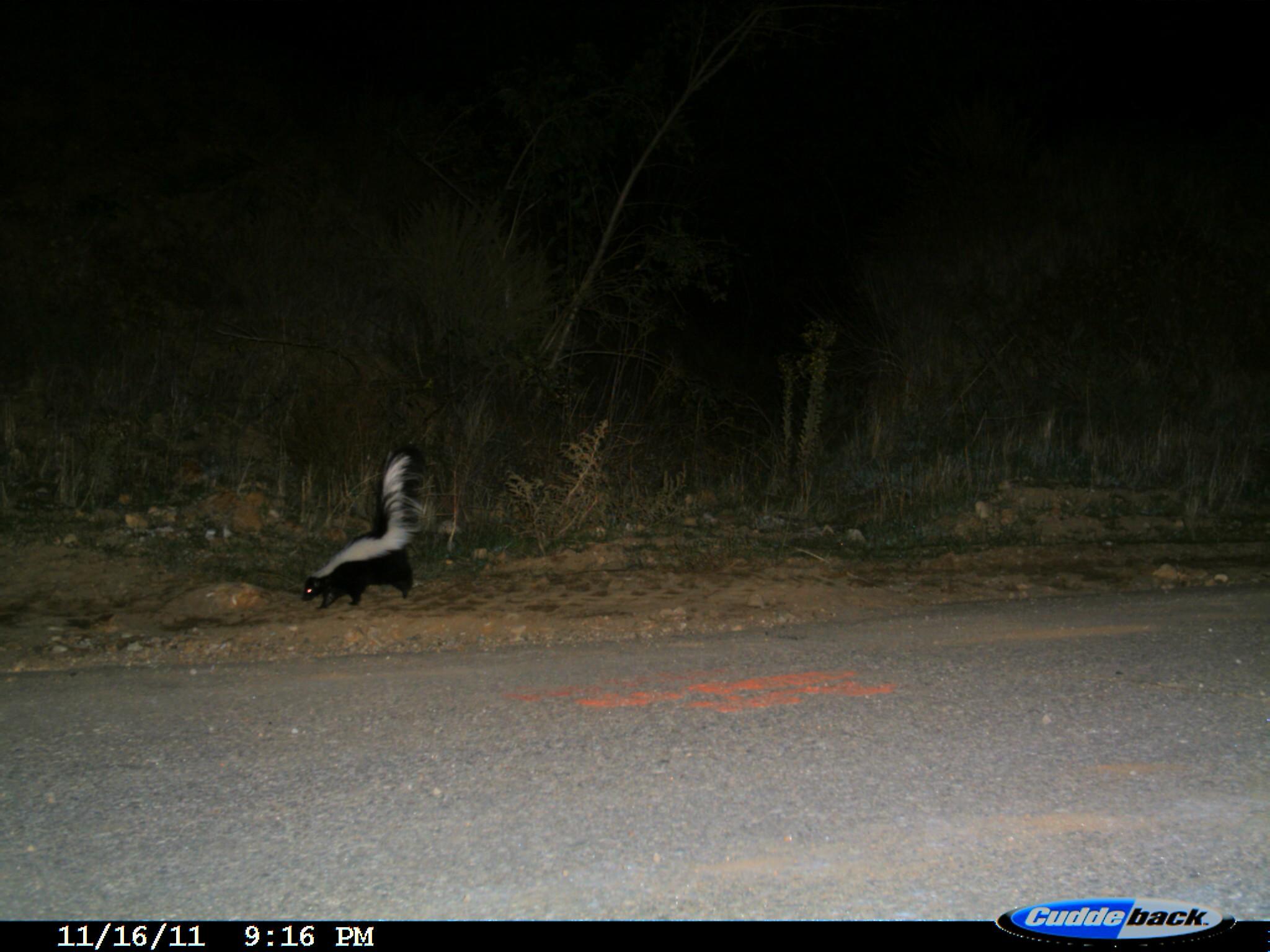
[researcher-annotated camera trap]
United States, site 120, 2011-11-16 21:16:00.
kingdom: Animalia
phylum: Chordata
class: Mammalia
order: Carnivora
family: Mephitidae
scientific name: Mephitidae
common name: skunk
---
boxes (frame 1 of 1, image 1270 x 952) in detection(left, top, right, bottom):
skunk: detection(298, 444, 433, 614)